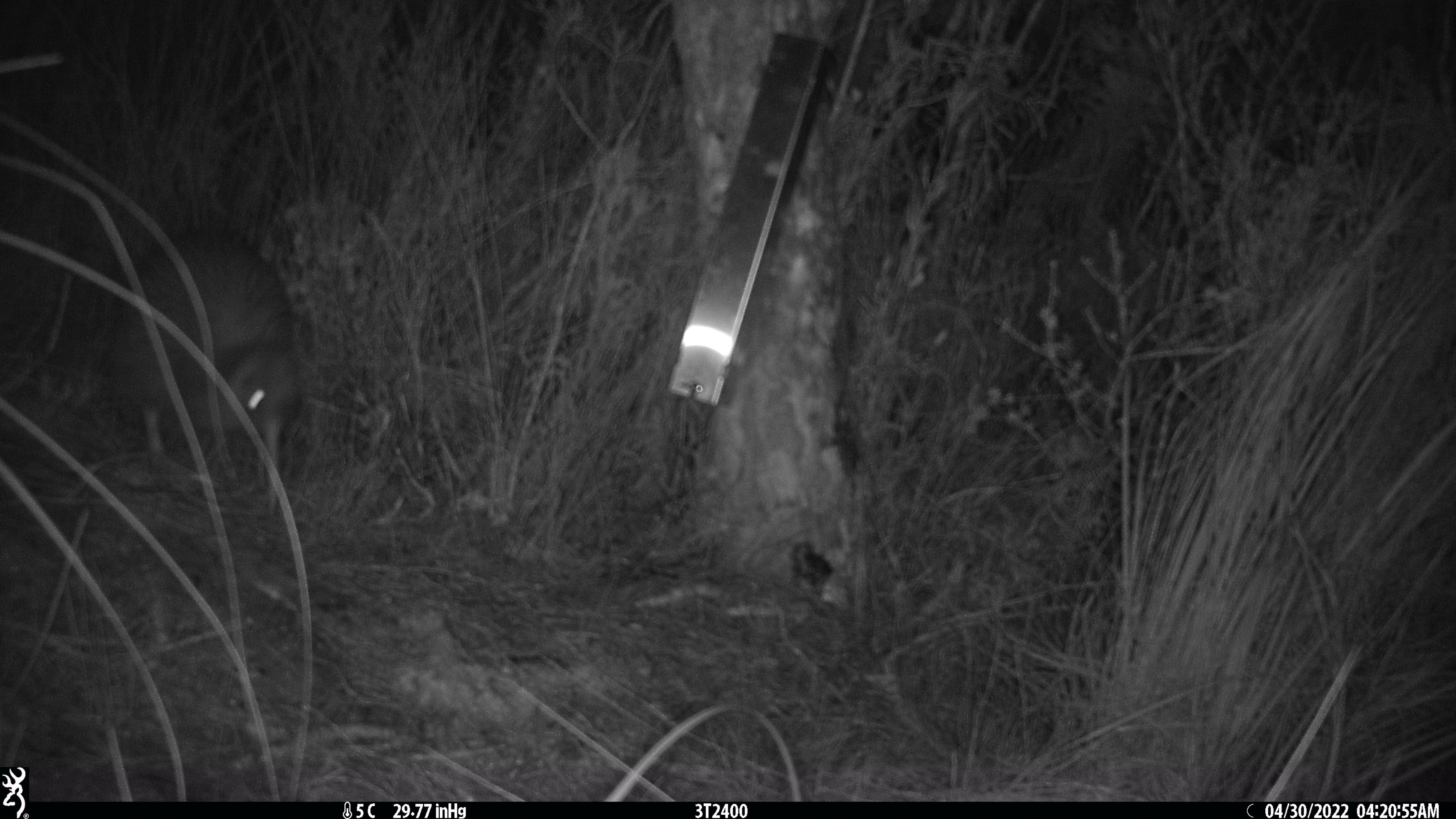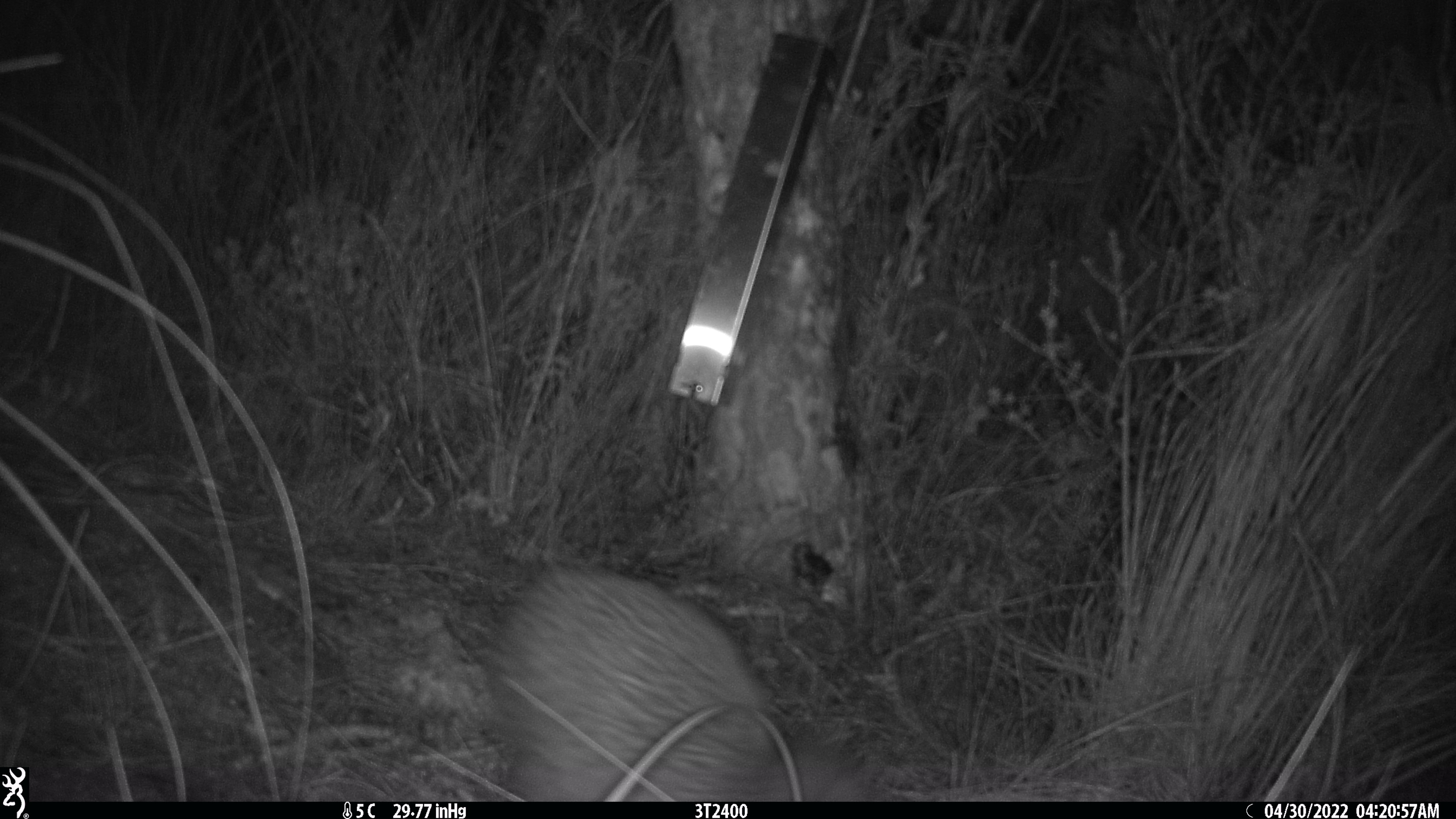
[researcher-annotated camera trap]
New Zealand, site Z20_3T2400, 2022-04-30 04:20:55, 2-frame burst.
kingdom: Animalia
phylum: Chordata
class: Aves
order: Apterygiformes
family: Apterygidae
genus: Apteryx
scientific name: Apteryx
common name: kiwi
Kiwi (Apteryx).